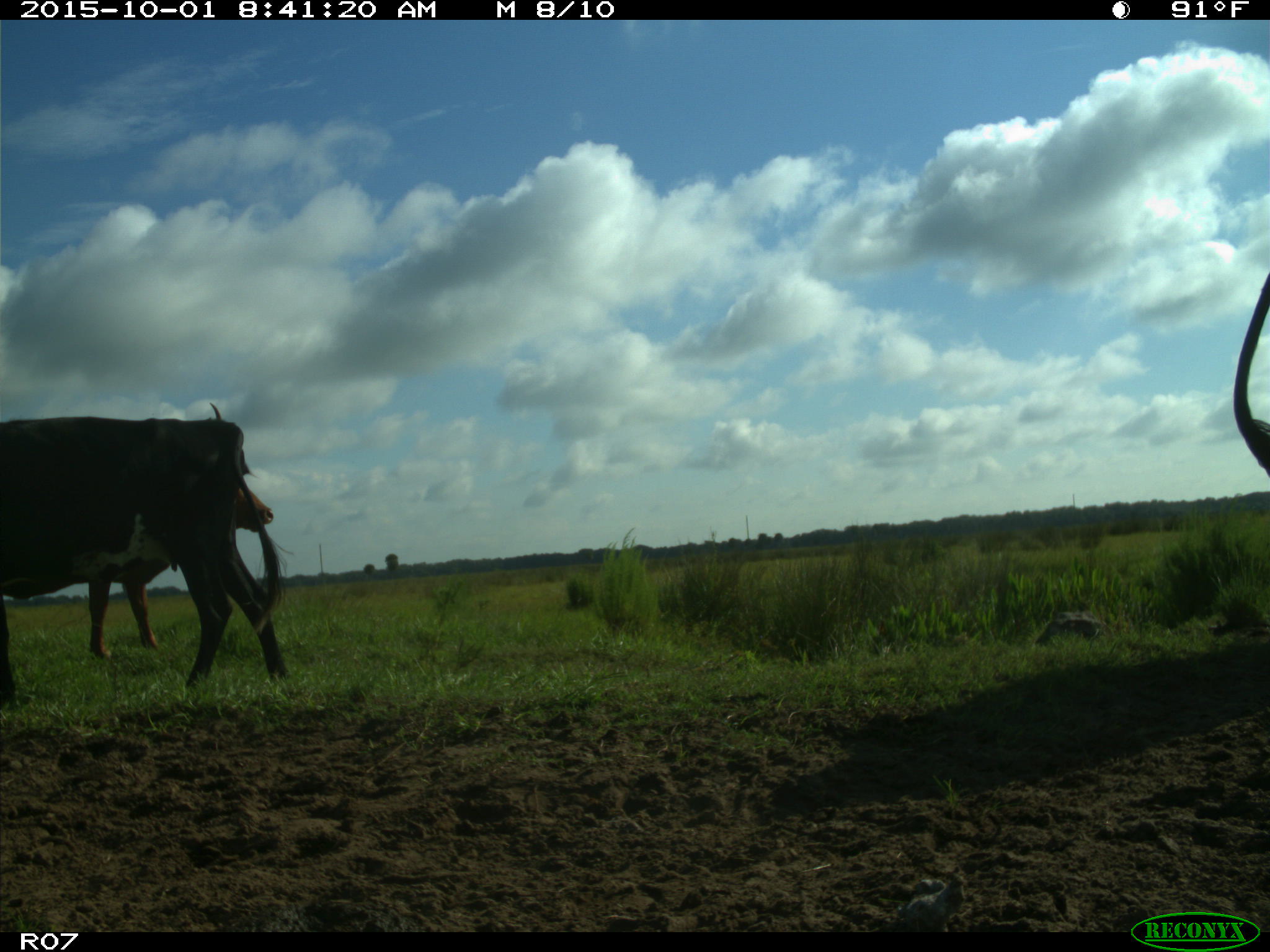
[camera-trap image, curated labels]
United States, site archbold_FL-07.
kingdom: Animalia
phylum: Chordata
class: Mammalia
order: Artiodactyla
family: Bovidae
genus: Bos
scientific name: Bos taurus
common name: domestic cow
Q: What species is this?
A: Bos taurus (domestic cow).